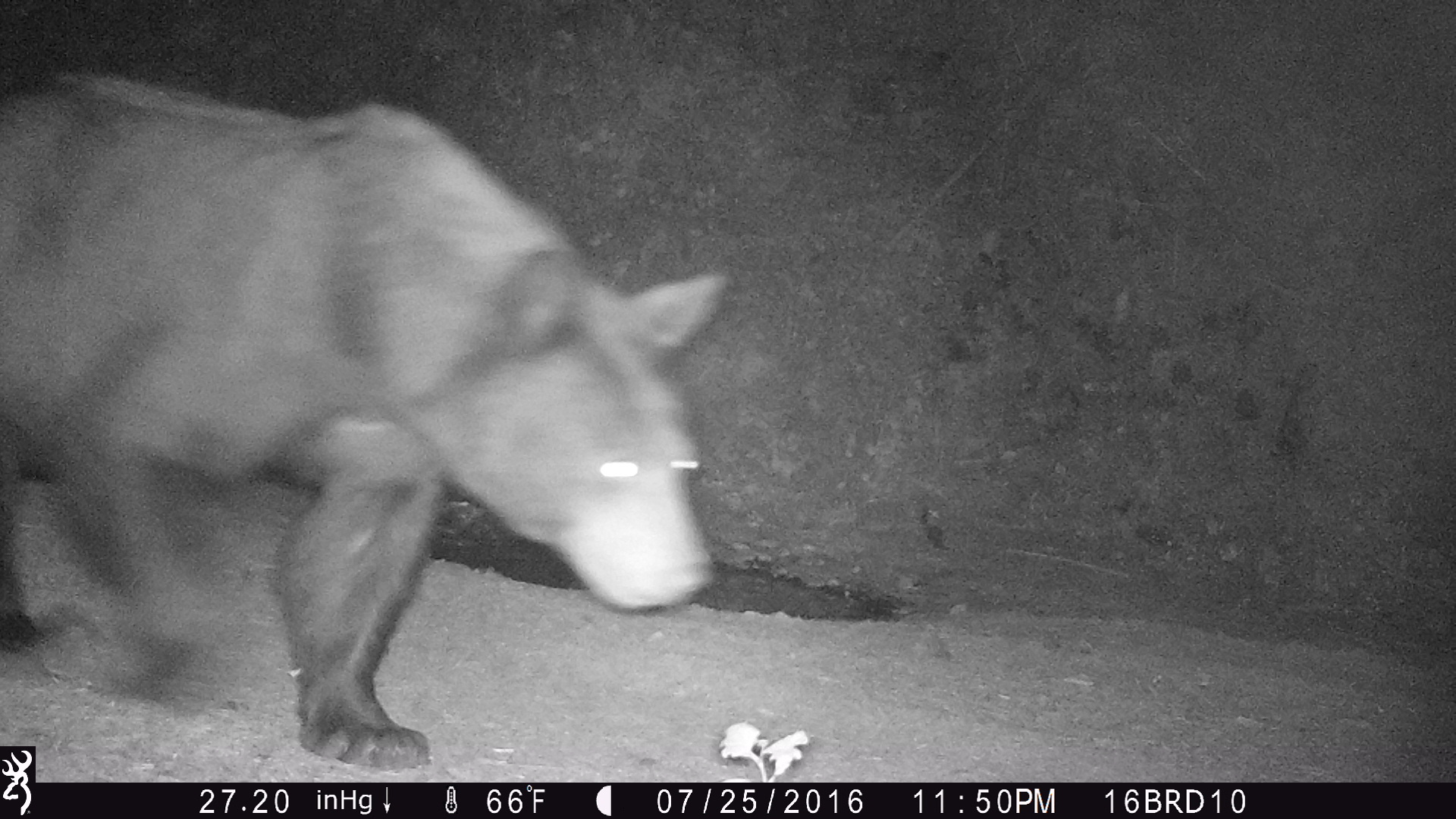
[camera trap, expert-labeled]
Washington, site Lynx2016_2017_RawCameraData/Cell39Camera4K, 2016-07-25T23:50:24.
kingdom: Animalia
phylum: Chordata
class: Mammalia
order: Carnivora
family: Ursidae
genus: Ursus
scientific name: Ursus americanus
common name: american black bear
Ursus americanus (american black bear). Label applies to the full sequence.